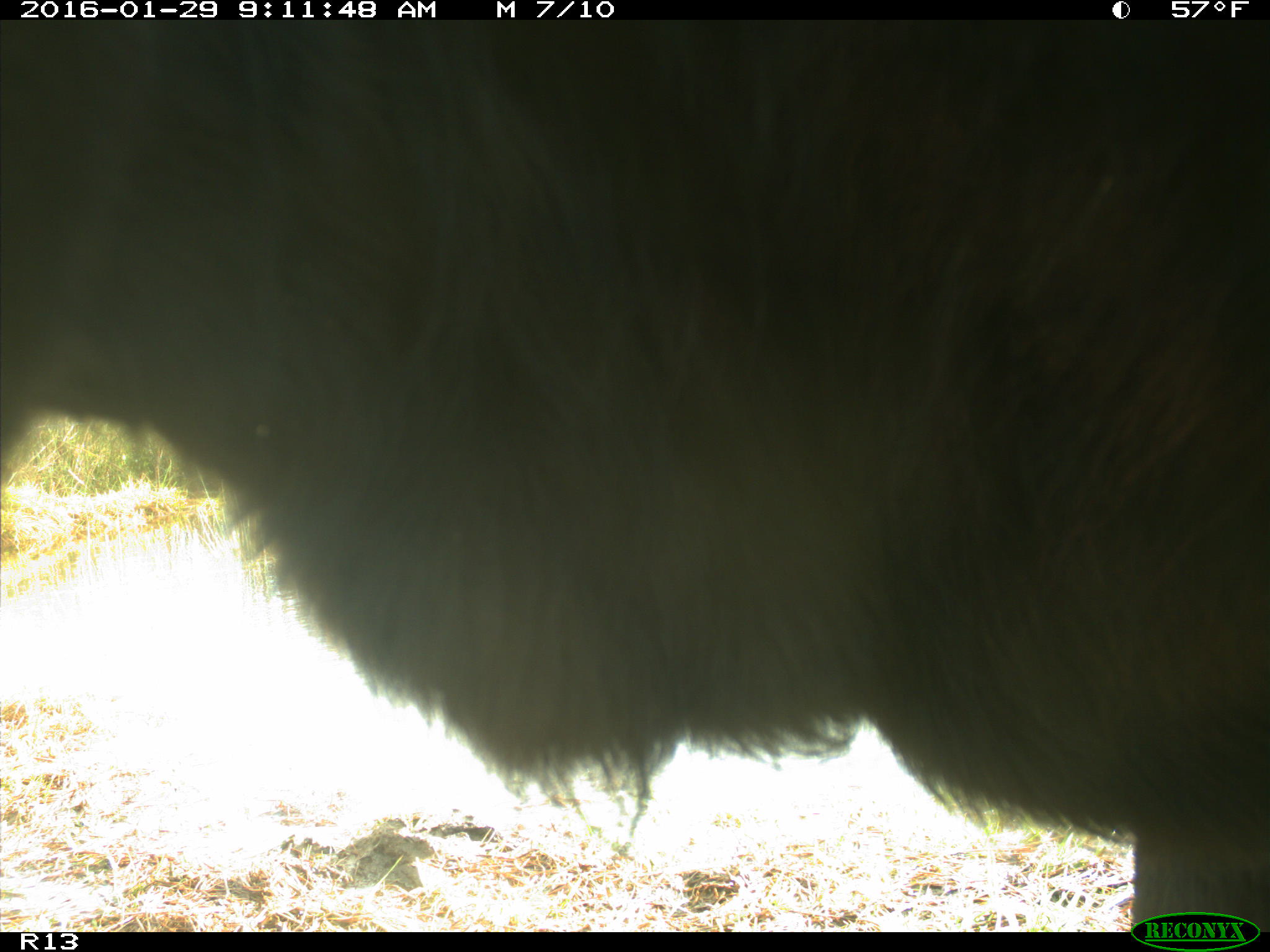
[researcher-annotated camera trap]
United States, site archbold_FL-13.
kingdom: Animalia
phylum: Chordata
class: Mammalia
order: Artiodactyla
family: Bovidae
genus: Bos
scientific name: Bos taurus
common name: domestic cow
Bos taurus (domestic cow).